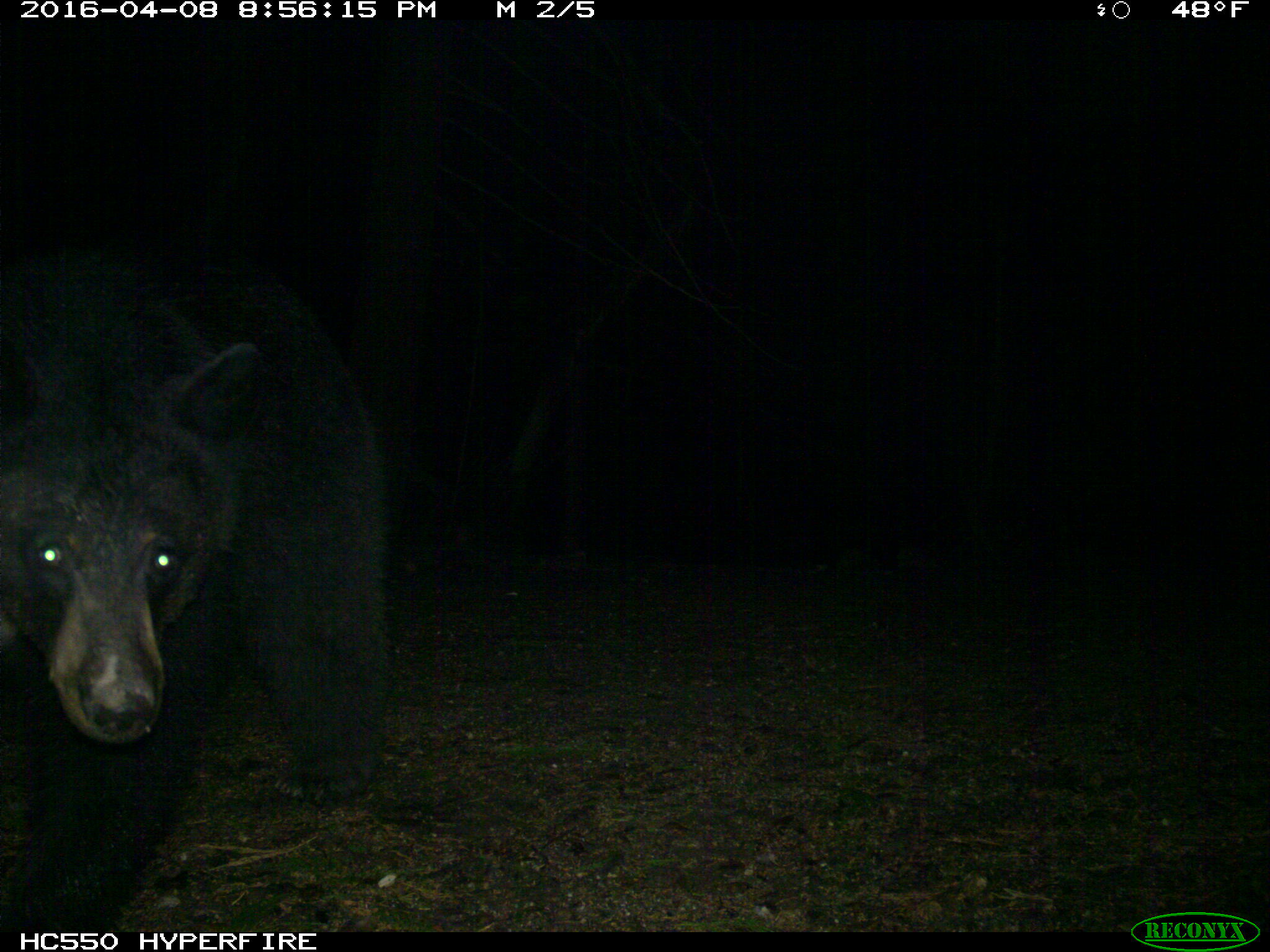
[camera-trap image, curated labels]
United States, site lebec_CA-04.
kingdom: Animalia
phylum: Chordata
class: Mammalia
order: Carnivora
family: Ursidae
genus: Ursus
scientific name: Ursus americanus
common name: american black bear